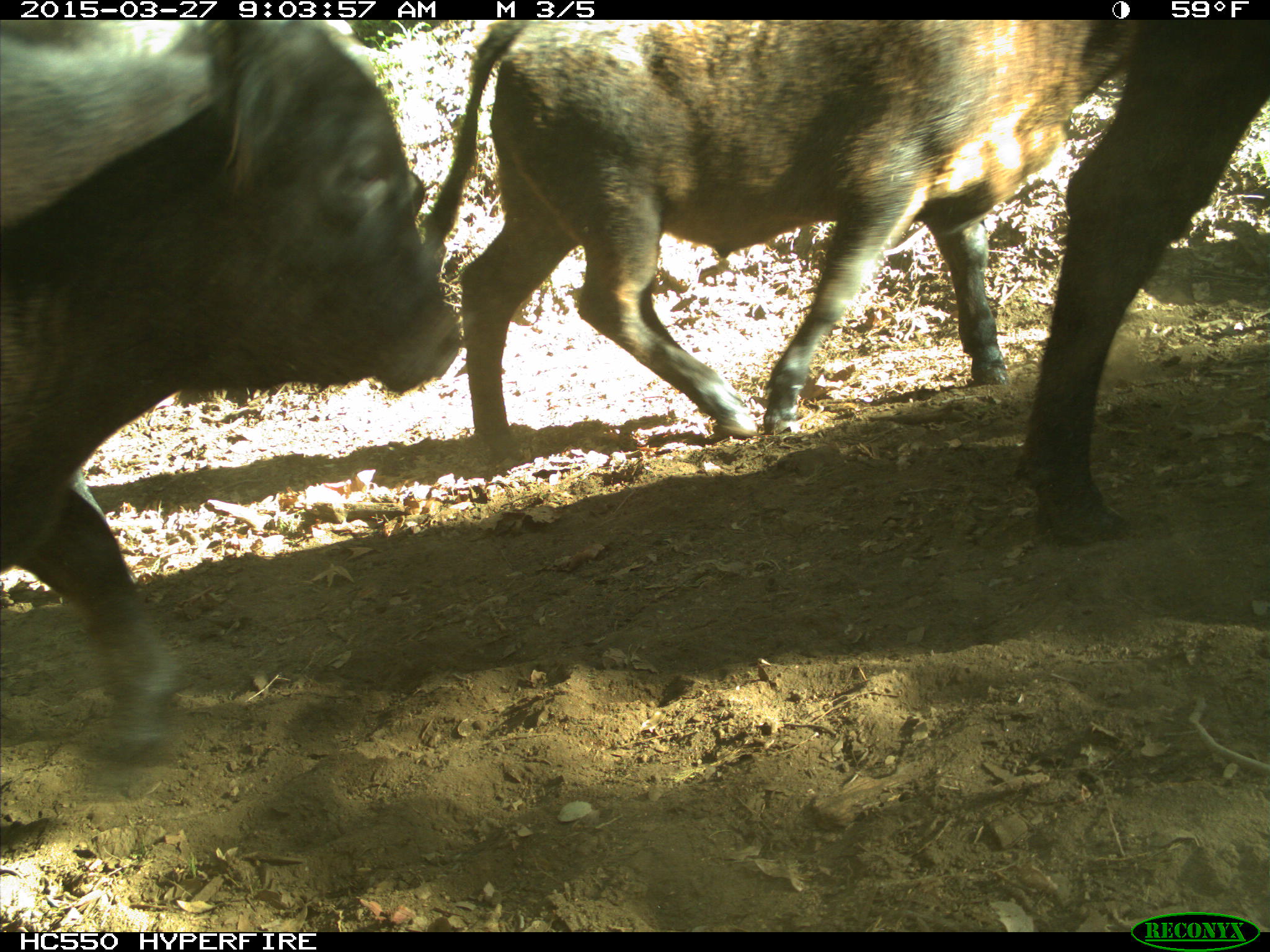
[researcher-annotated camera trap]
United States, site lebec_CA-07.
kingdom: Animalia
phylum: Chordata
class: Mammalia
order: Artiodactyla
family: Bovidae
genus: Bos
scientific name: Bos taurus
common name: domestic cow